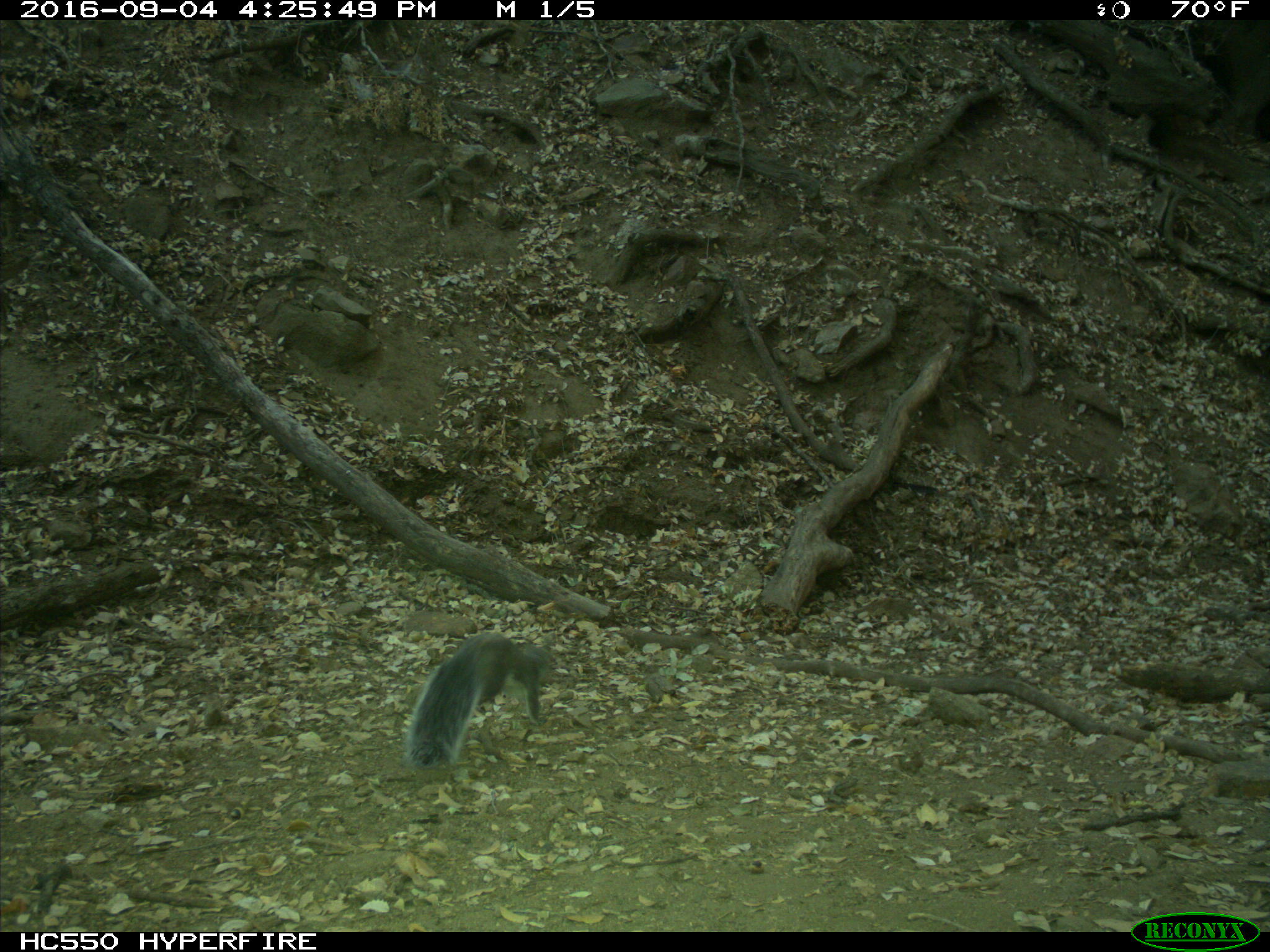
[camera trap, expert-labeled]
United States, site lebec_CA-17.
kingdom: Animalia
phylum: Chordata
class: Mammalia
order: Rodentia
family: Sciuridae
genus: Sciurus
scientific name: Sciurus carolinensis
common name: eastern gray squirrel